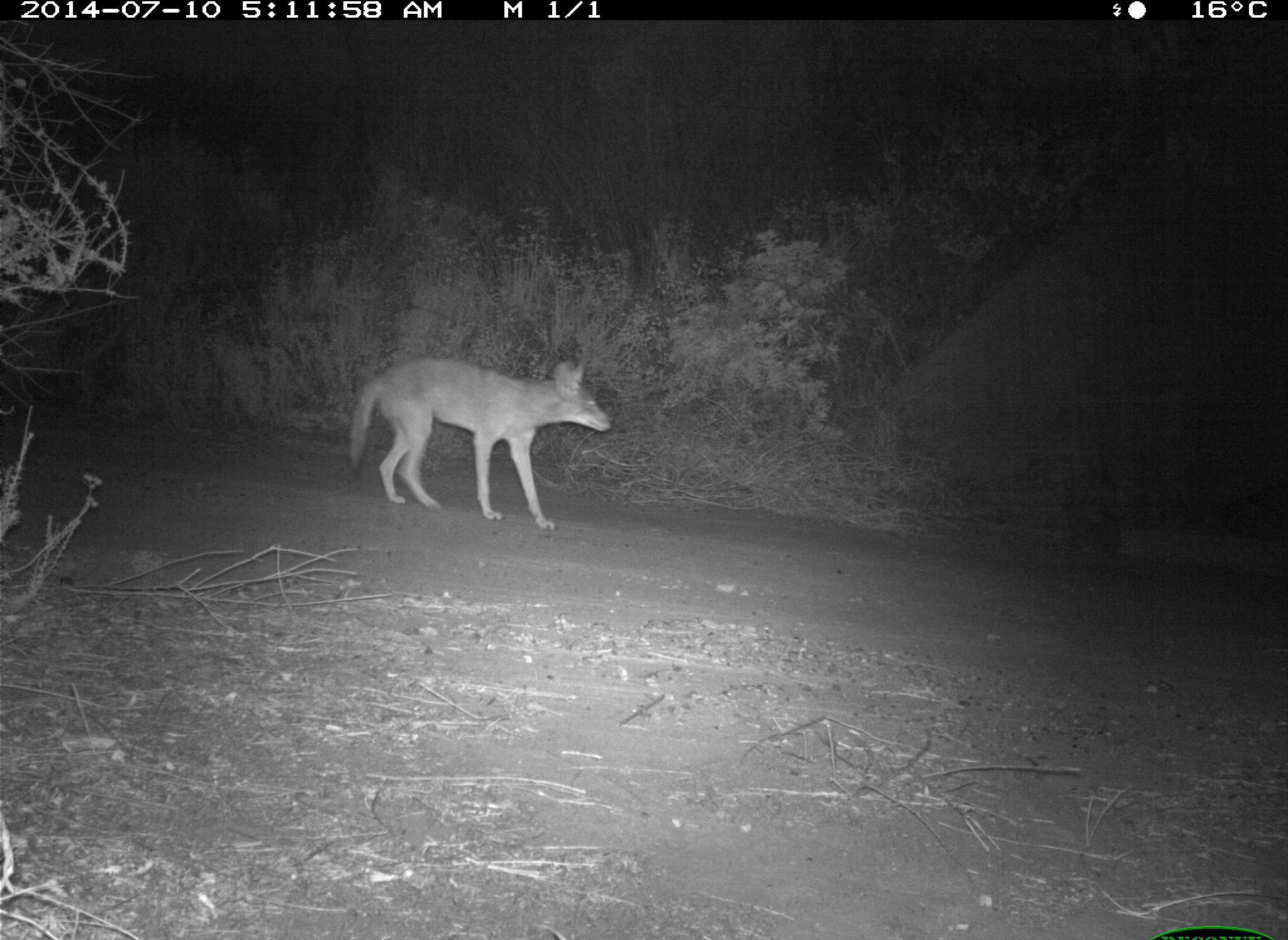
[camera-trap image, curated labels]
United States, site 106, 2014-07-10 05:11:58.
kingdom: Animalia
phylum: Chordata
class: Mammalia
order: Carnivora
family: Canidae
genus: Canis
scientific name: Canis latrans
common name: coyote